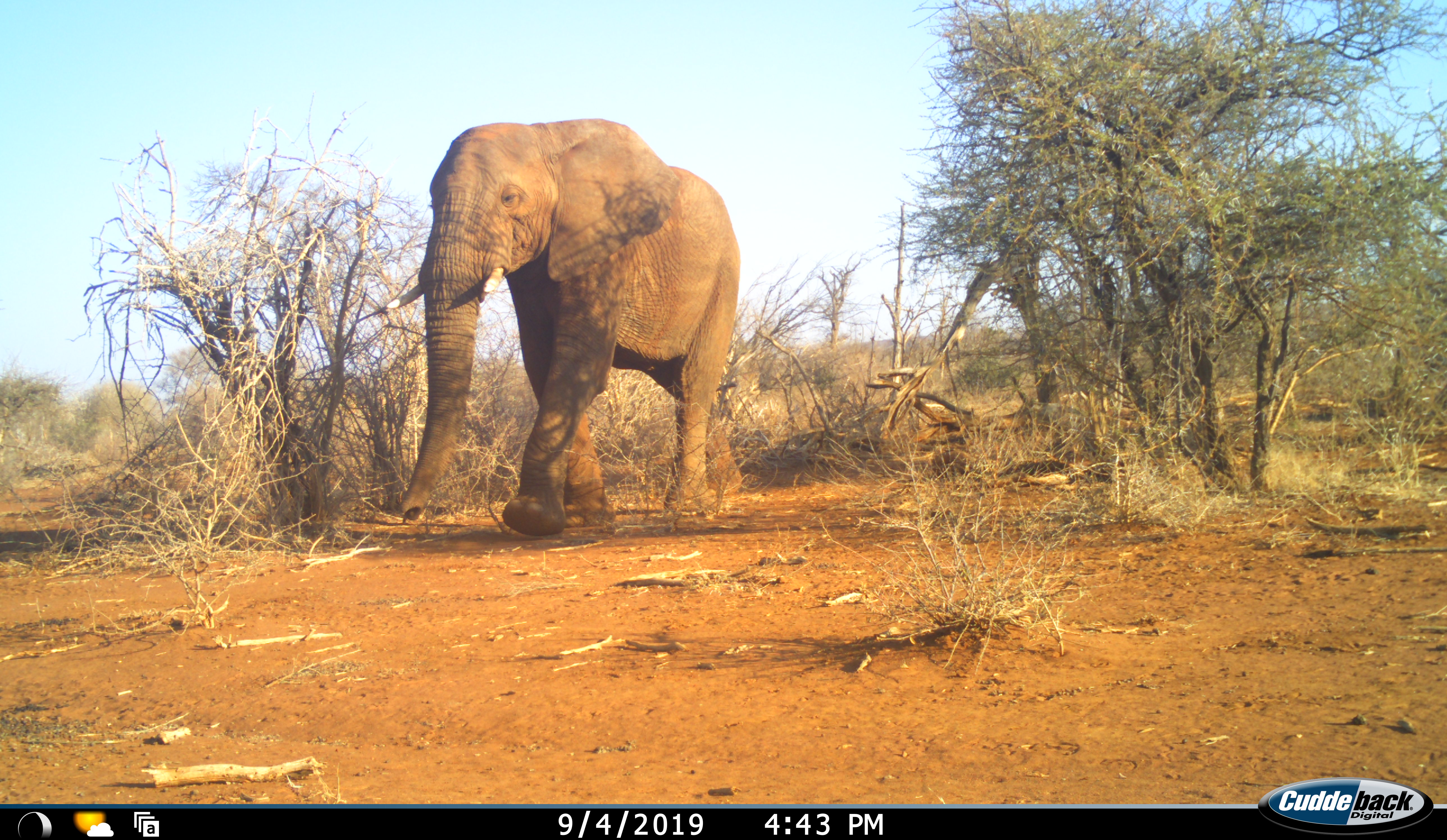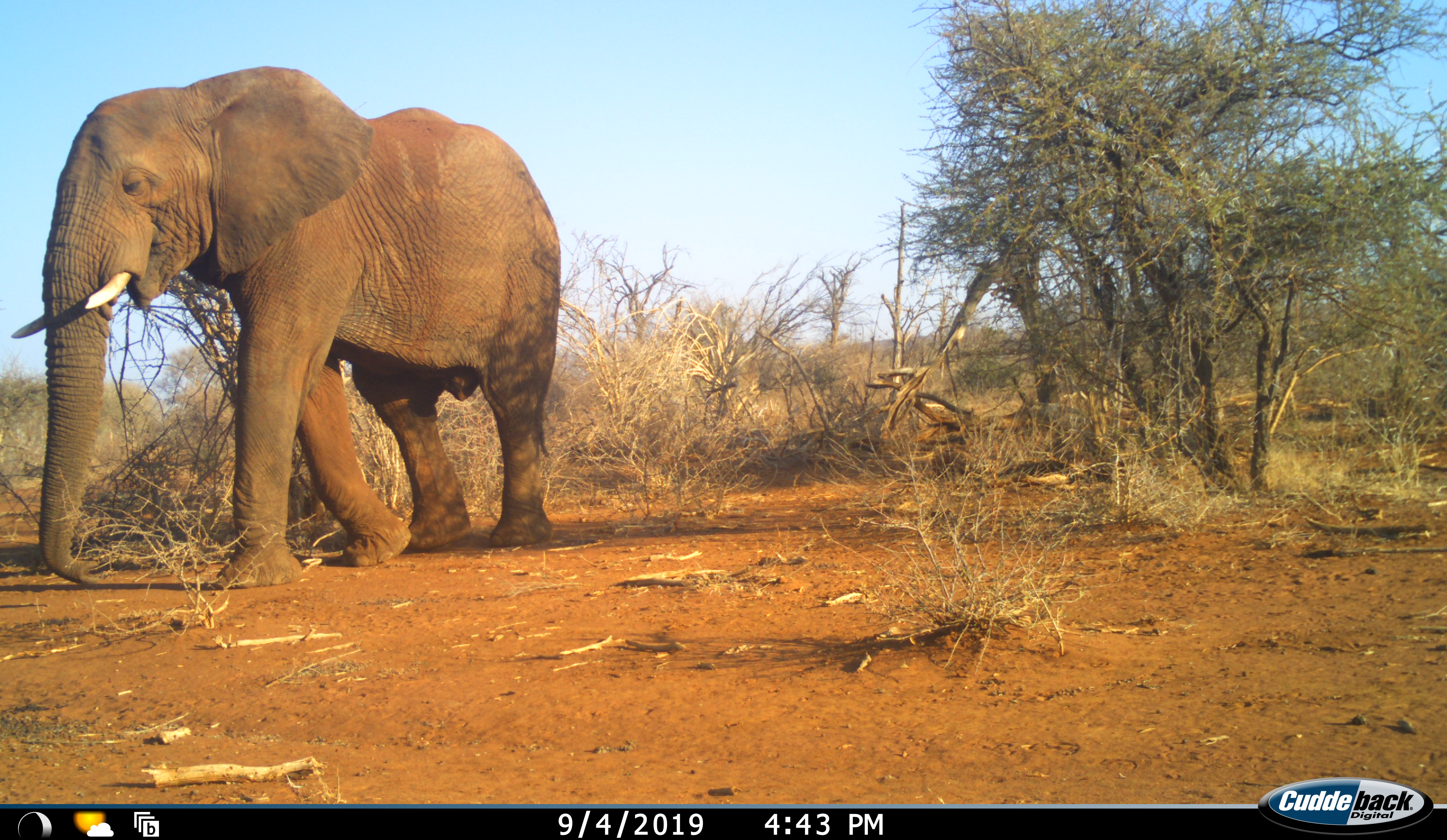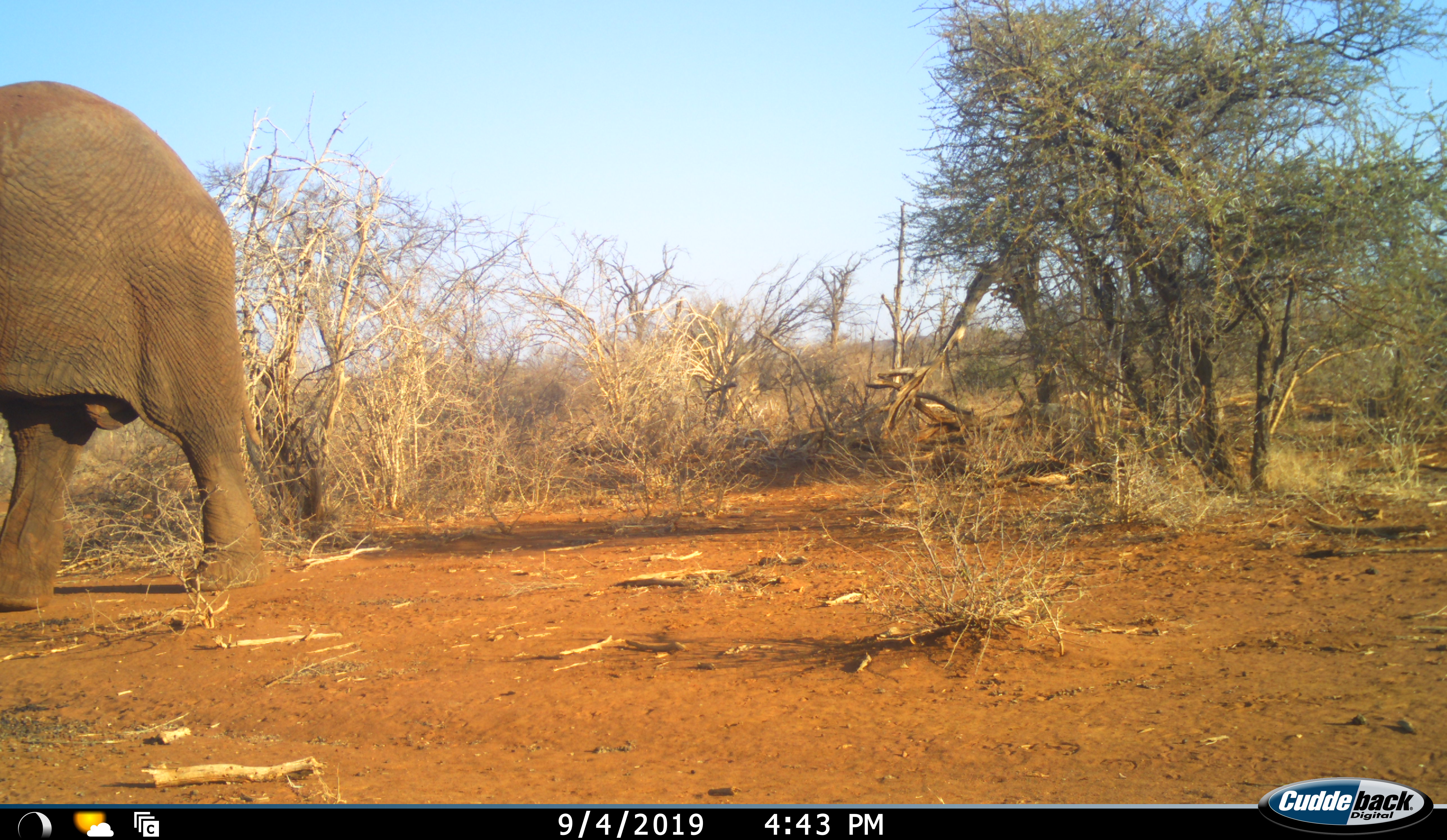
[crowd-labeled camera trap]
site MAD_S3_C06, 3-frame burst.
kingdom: Animalia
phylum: Chordata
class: Mammalia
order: Proboscidea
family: Elephantidae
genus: Loxodonta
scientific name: Loxodonta africana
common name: african bush elephant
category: elephant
Elephant (african bush elephant) (Loxodonta africana), count 1. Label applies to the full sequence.